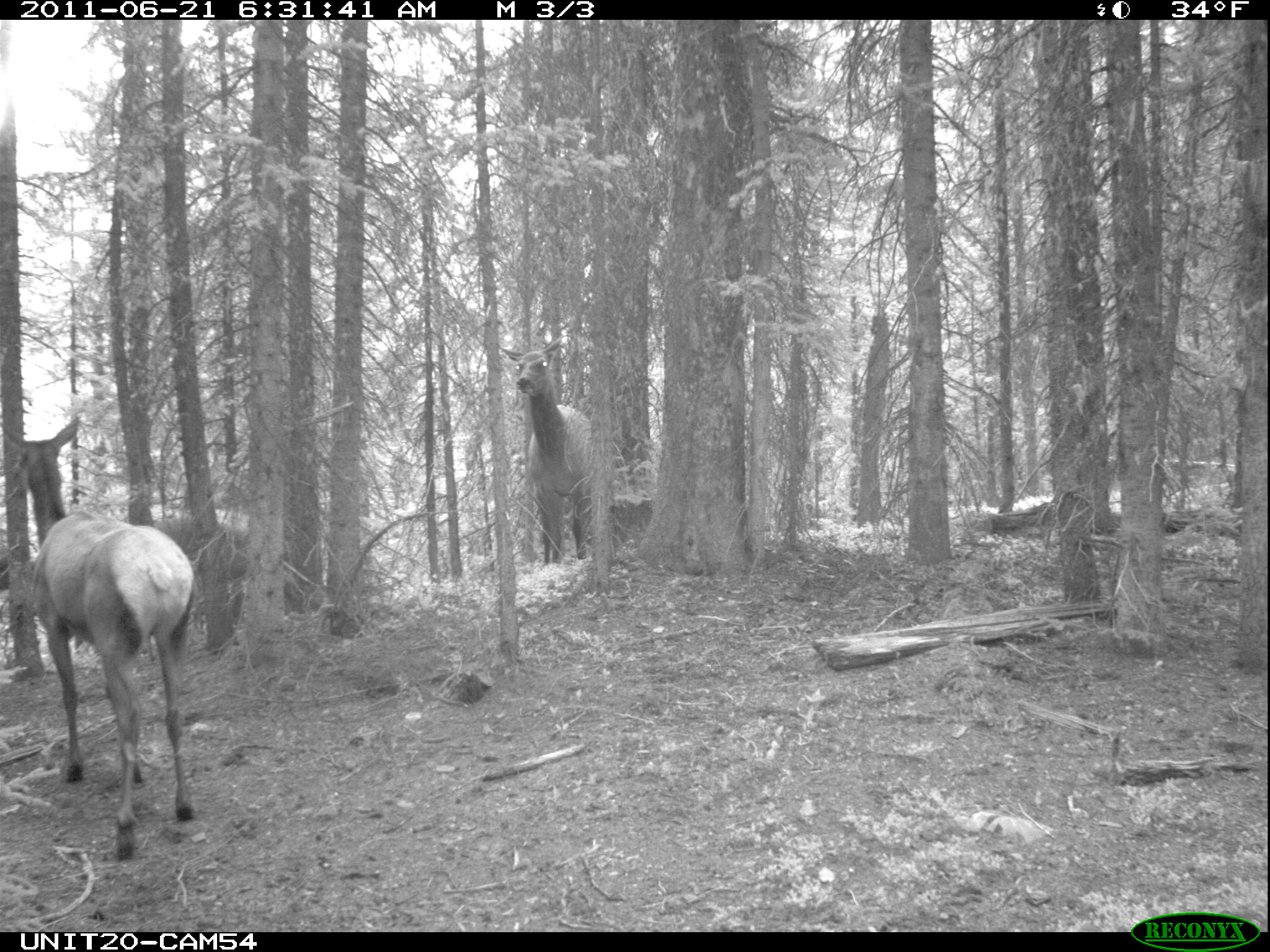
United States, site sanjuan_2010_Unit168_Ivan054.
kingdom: Animalia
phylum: Chordata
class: Mammalia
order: Artiodactyla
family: Cervidae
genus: Cervus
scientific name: Cervus elaphus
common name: red deer